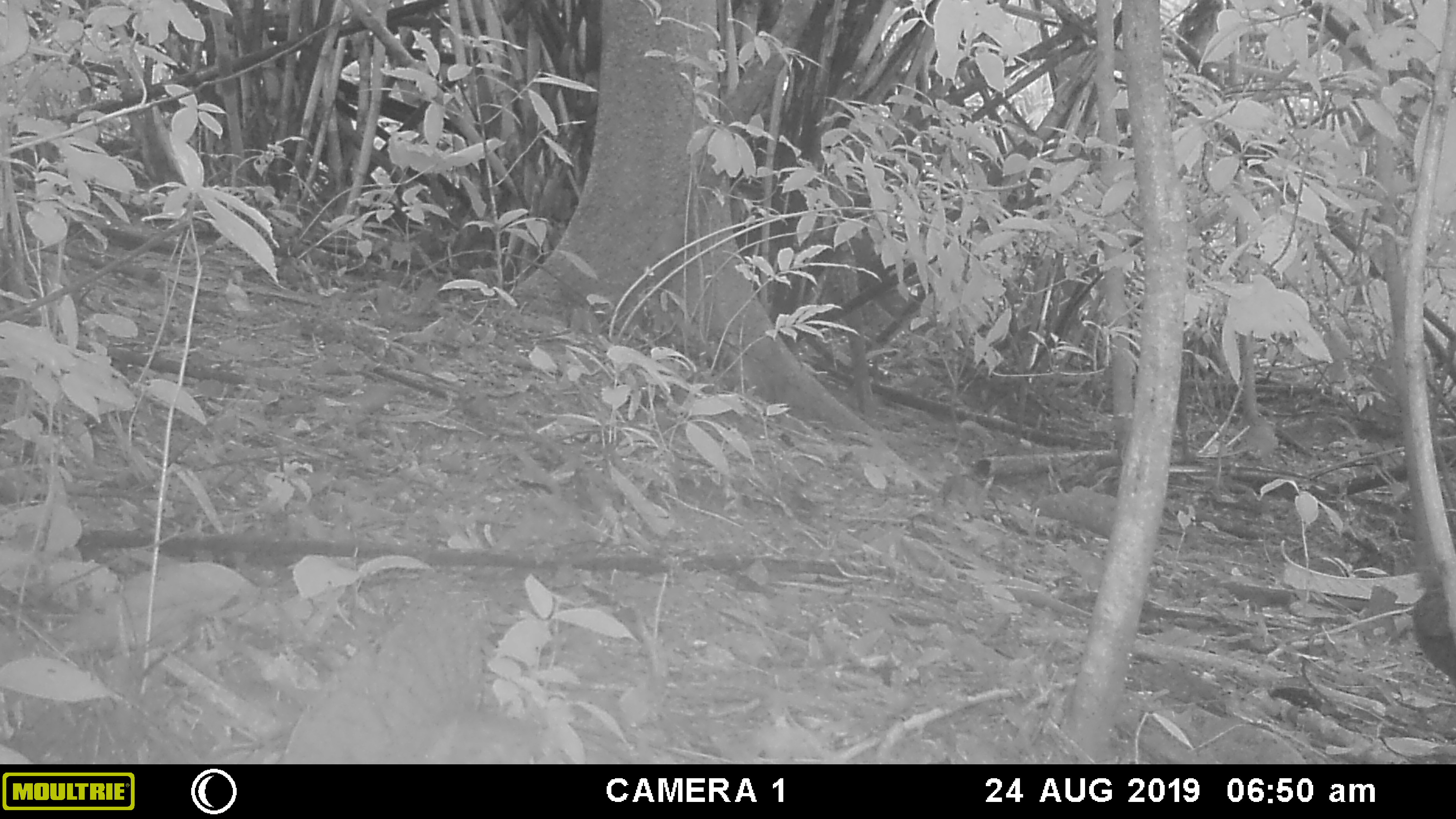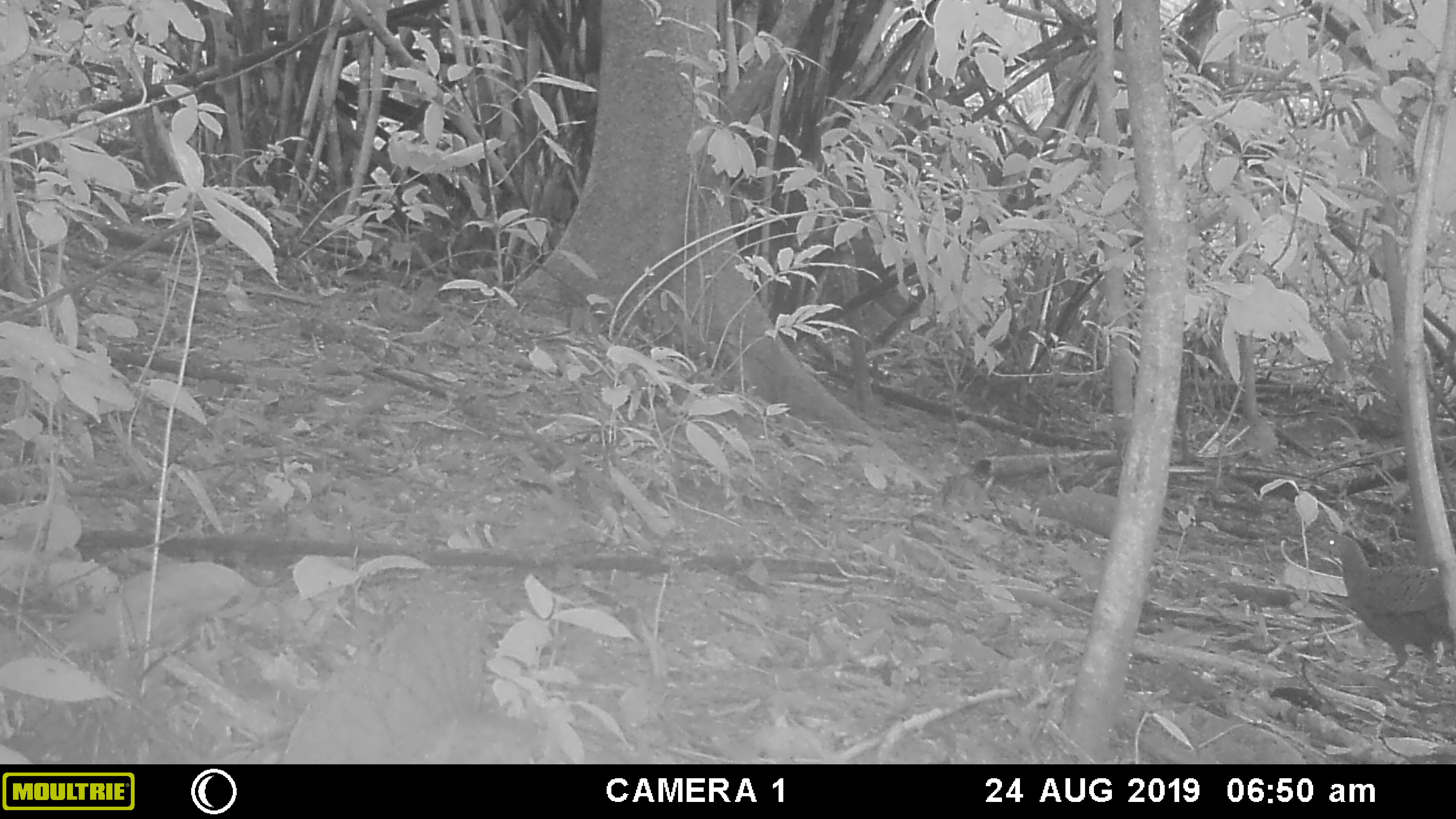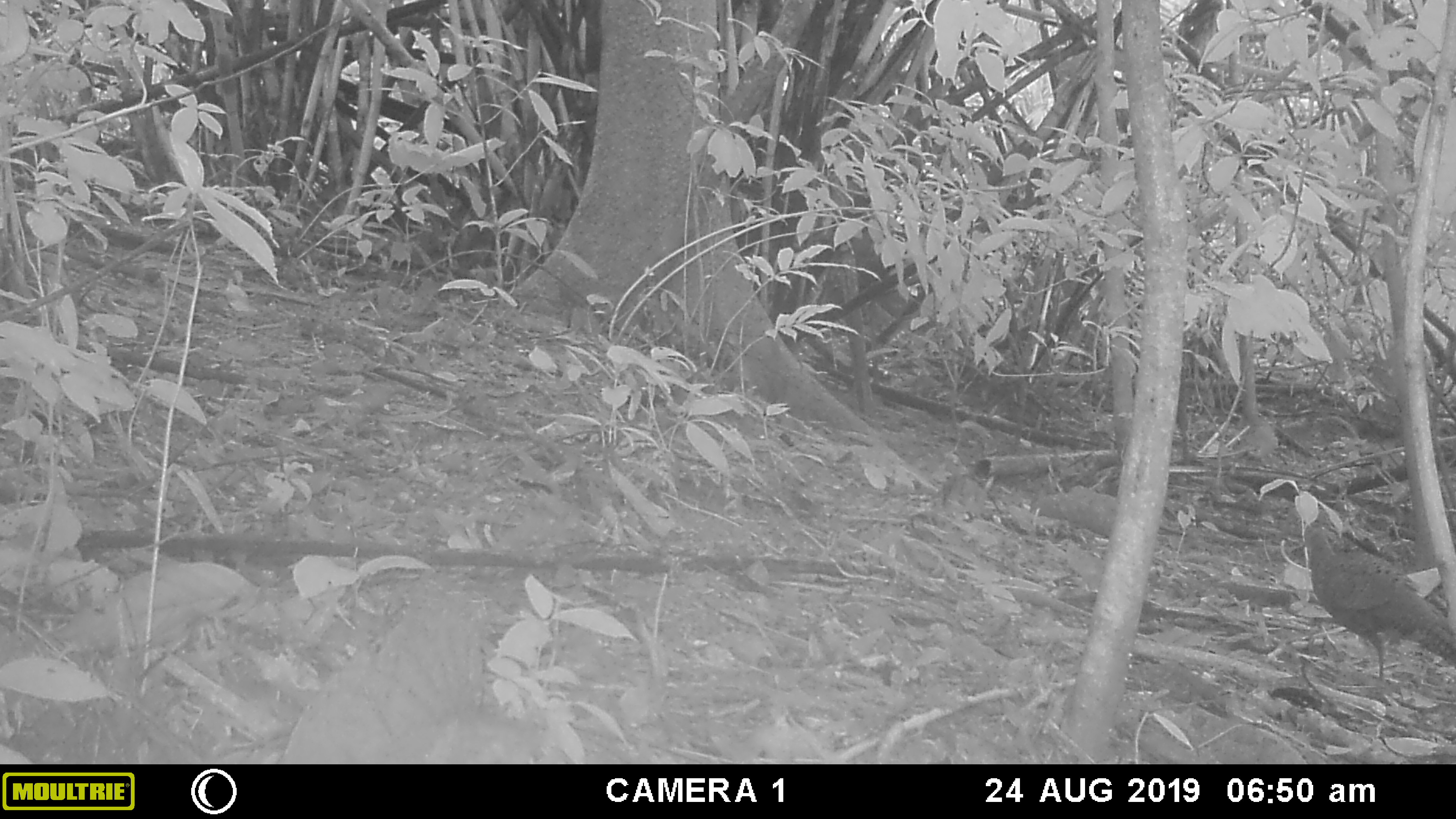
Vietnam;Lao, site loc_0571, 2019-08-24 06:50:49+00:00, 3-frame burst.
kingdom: Animalia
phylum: Chordata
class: Aves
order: Galliformes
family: Phasianidae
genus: Polyplectron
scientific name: Polyplectron bicalcaratum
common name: gray peacock-pheasant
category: grey peacock pheasant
Grey peacock pheasant (gray peacock-pheasant) (Polyplectron bicalcaratum). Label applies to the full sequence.